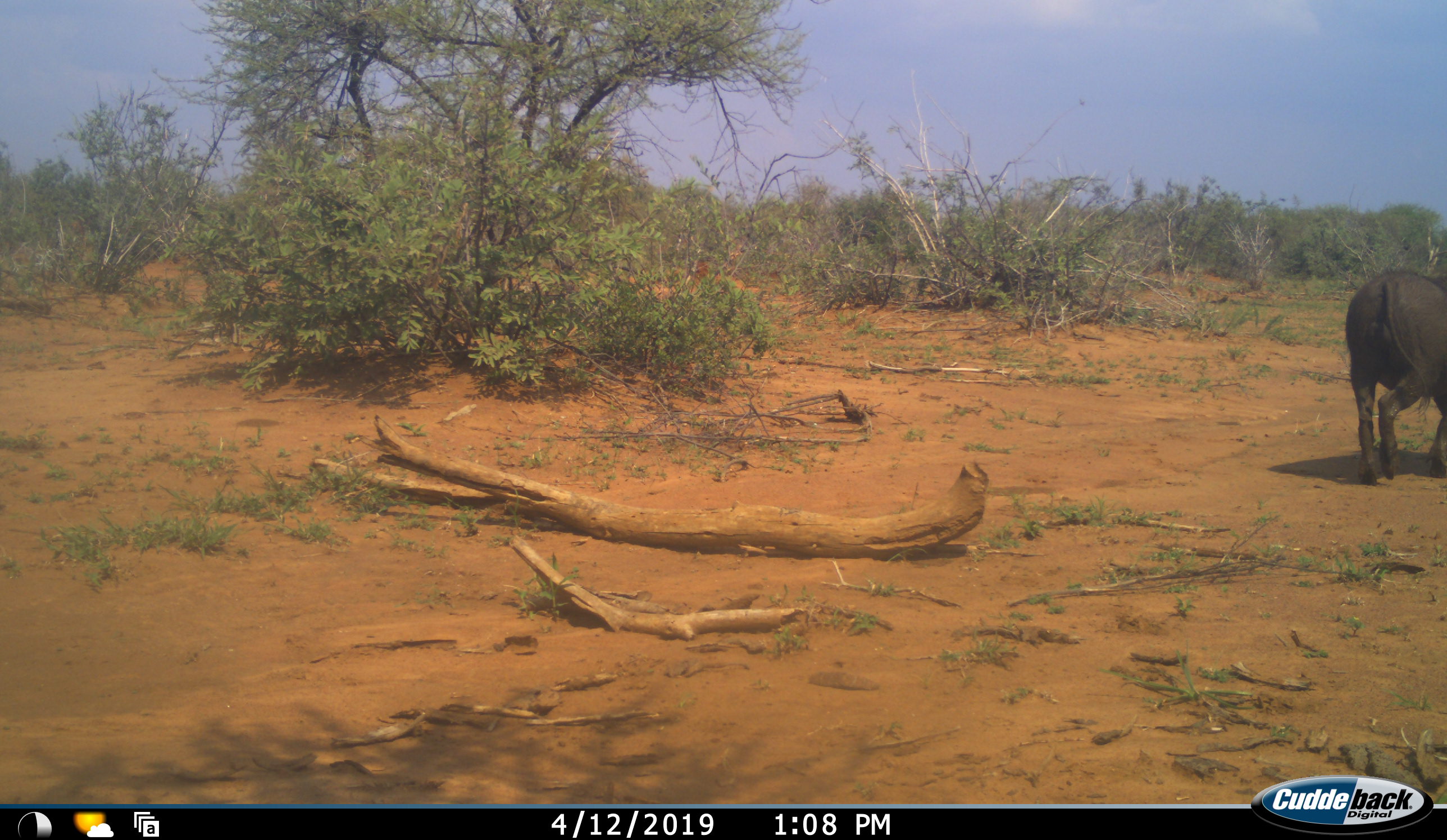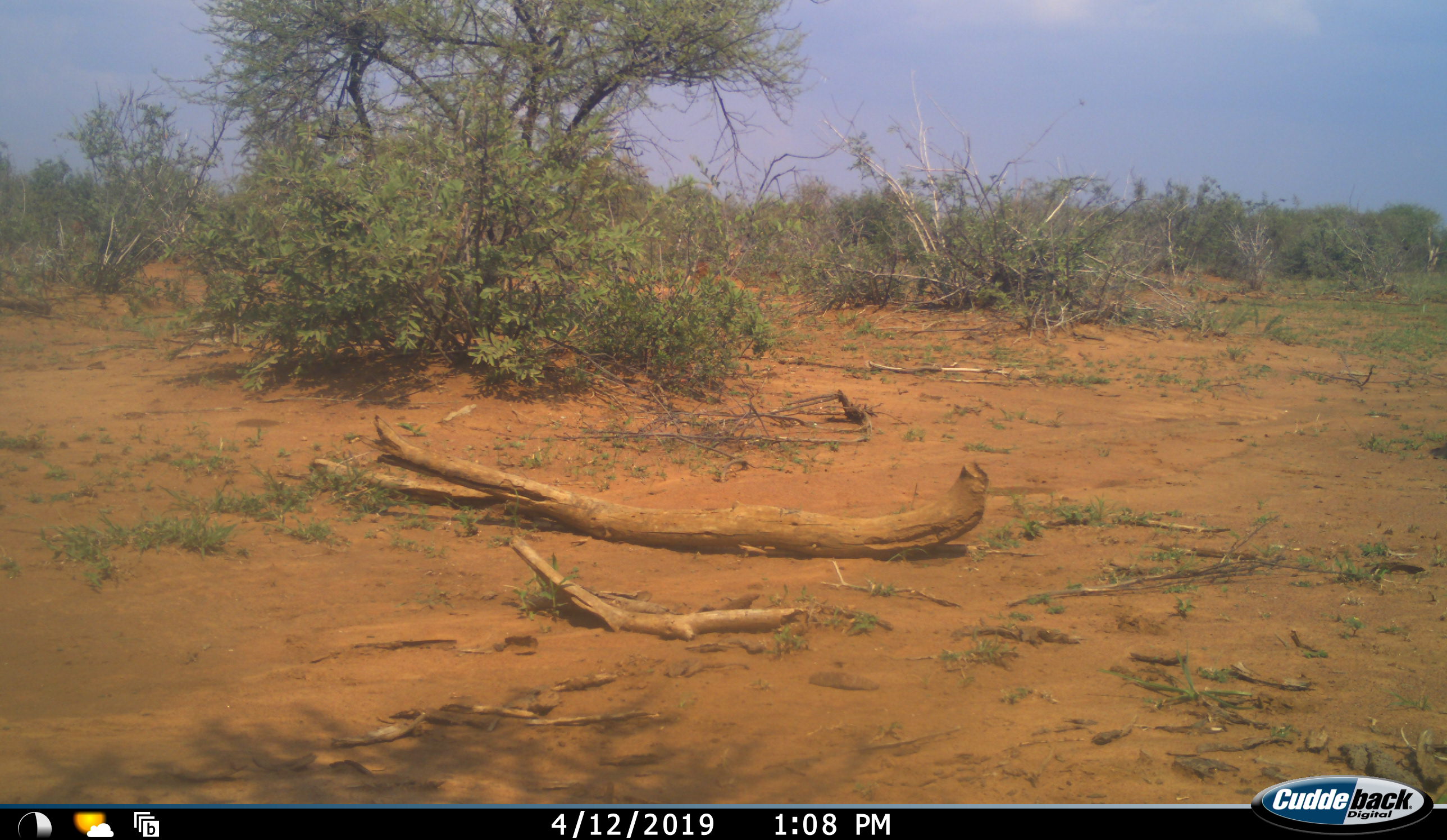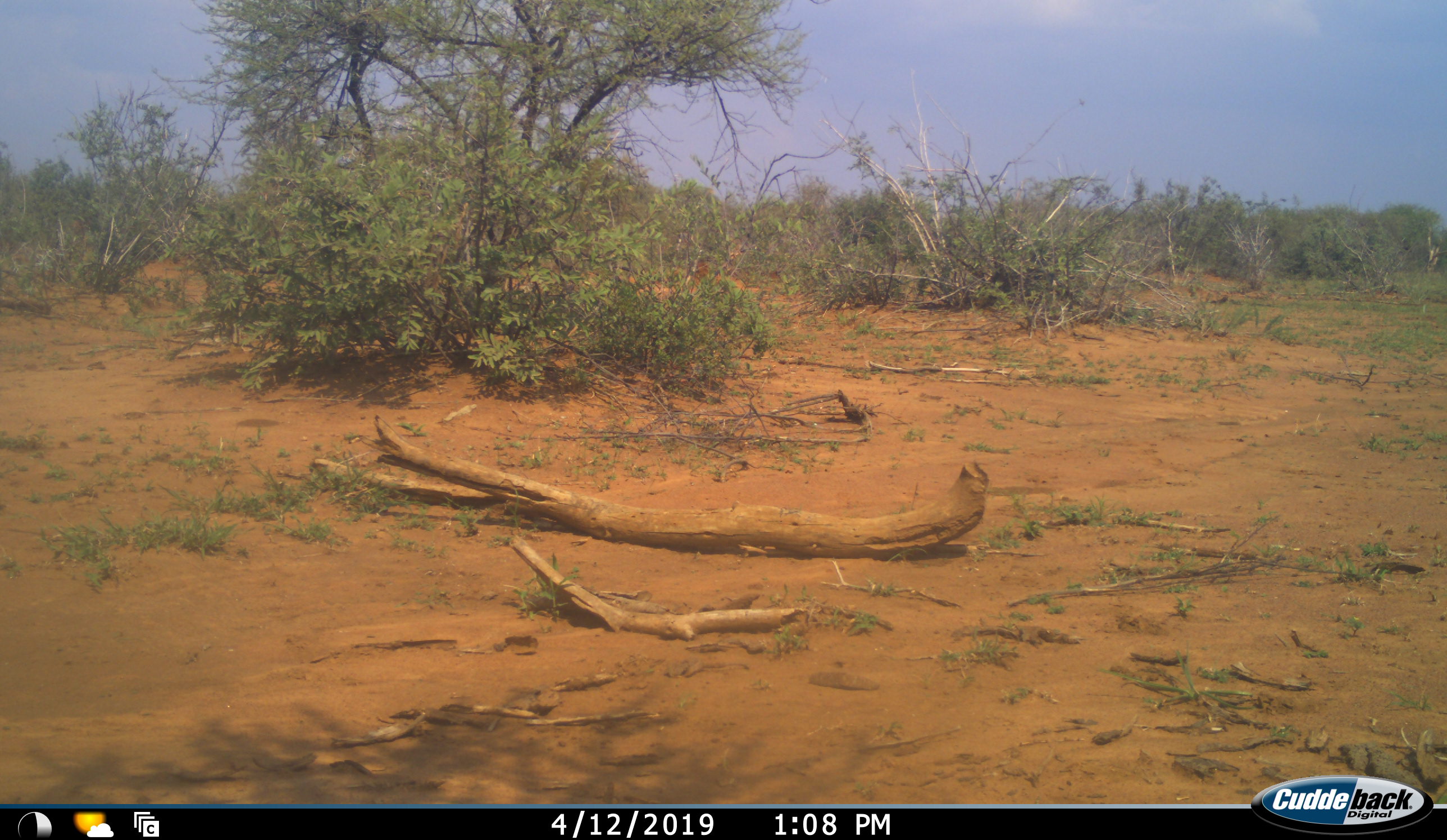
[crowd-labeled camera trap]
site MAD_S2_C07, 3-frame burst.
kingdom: Animalia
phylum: Chordata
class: Mammalia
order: Artiodactyla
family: Suidae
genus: Phacochoerus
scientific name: Phacochoerus africanus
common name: warthog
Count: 1.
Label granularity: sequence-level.